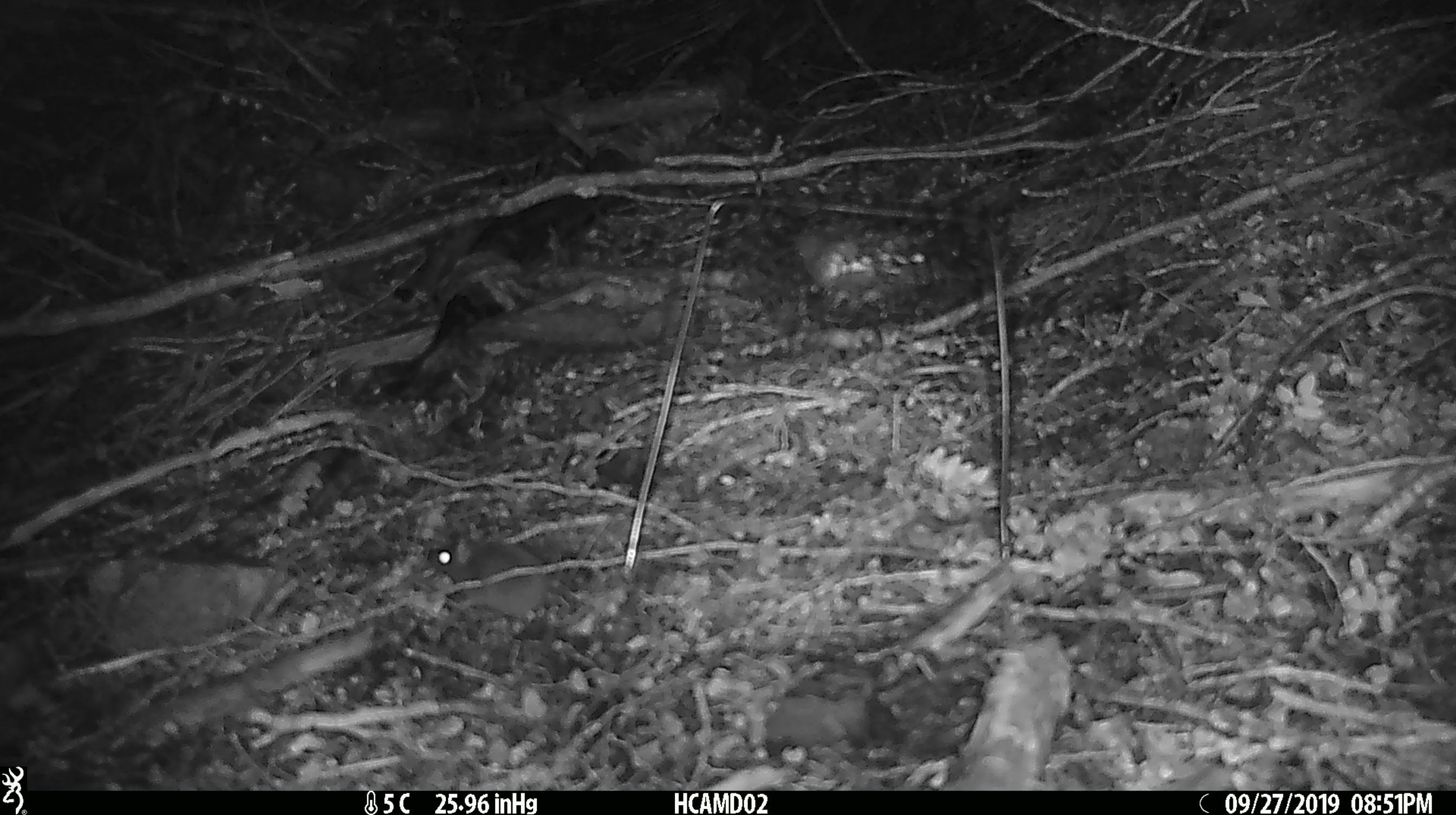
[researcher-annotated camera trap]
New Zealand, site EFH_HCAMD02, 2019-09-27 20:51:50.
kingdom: Animalia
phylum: Chordata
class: Mammalia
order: Rodentia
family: Muridae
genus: Mus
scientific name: Mus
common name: mouse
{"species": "mouse (Mus)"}